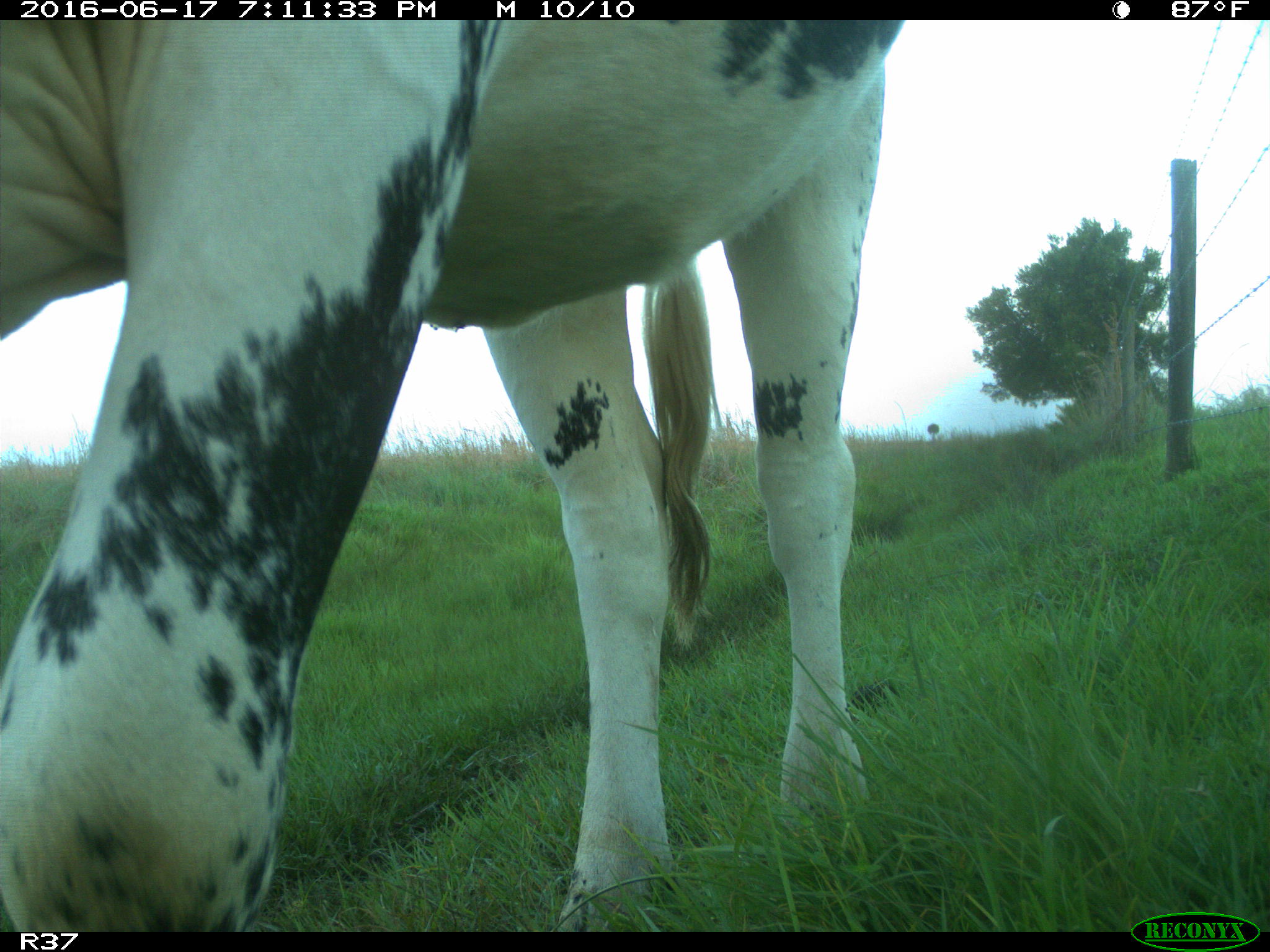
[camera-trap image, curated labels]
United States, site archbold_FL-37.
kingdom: Animalia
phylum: Chordata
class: Mammalia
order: Artiodactyla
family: Bovidae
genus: Bos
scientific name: Bos taurus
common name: domestic cow